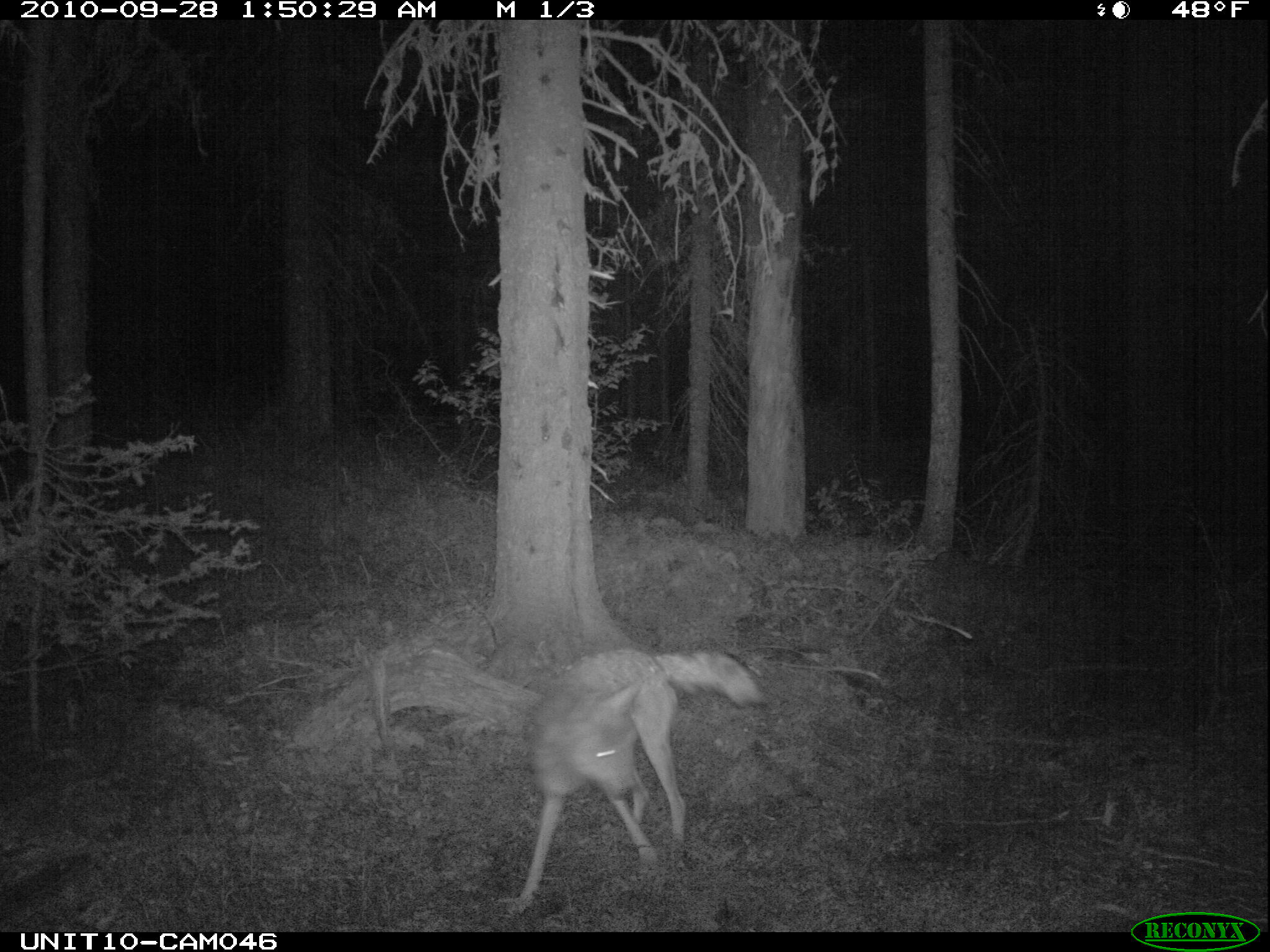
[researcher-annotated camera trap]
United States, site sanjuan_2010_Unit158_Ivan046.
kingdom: Animalia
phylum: Chordata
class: Mammalia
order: Carnivora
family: Canidae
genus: Canis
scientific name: Canis latrans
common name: coyote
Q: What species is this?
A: Canis latrans (coyote).